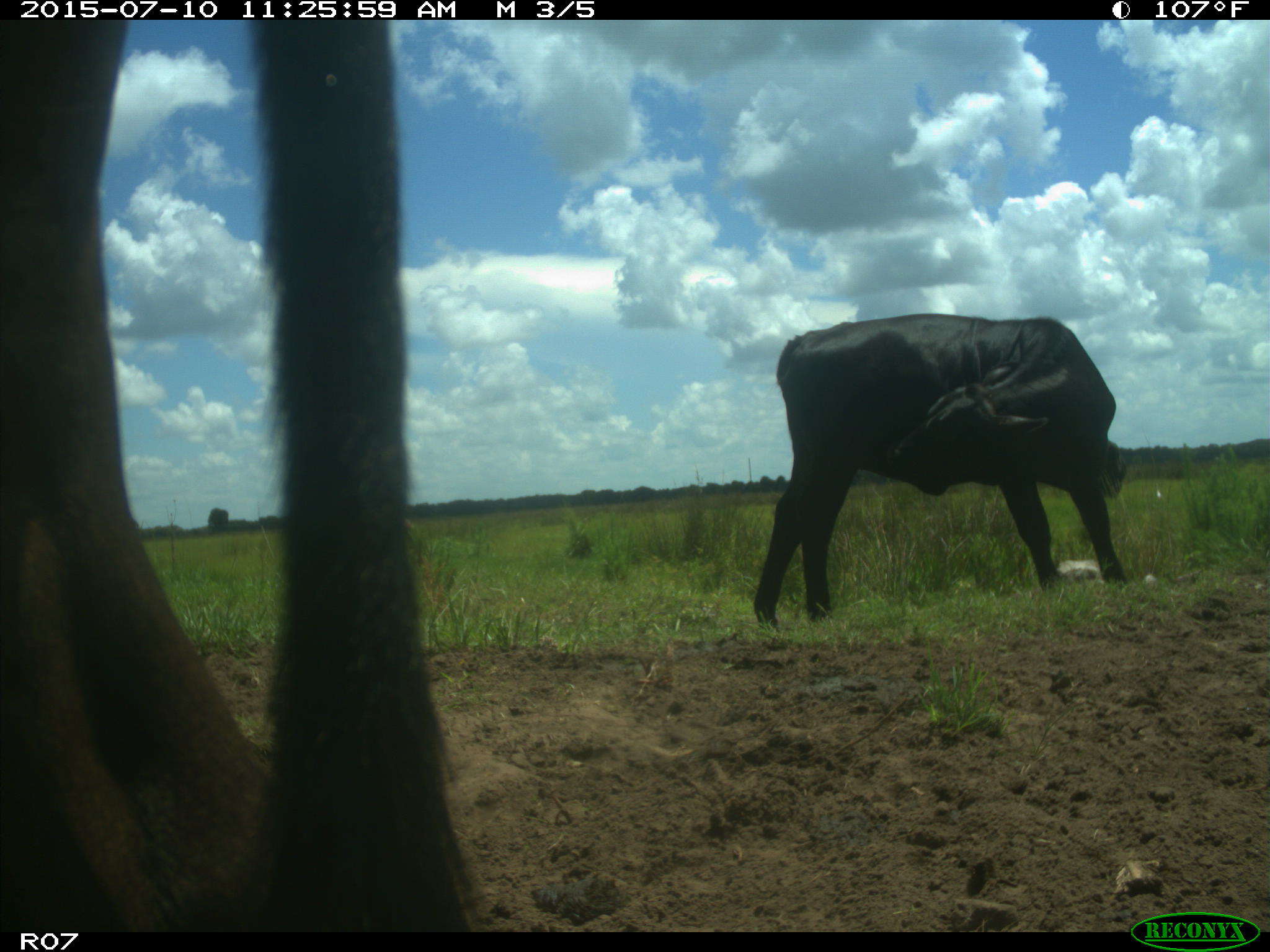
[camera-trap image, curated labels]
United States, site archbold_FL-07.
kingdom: Animalia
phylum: Chordata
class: Mammalia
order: Artiodactyla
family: Bovidae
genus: Bos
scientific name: Bos taurus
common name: domestic cow